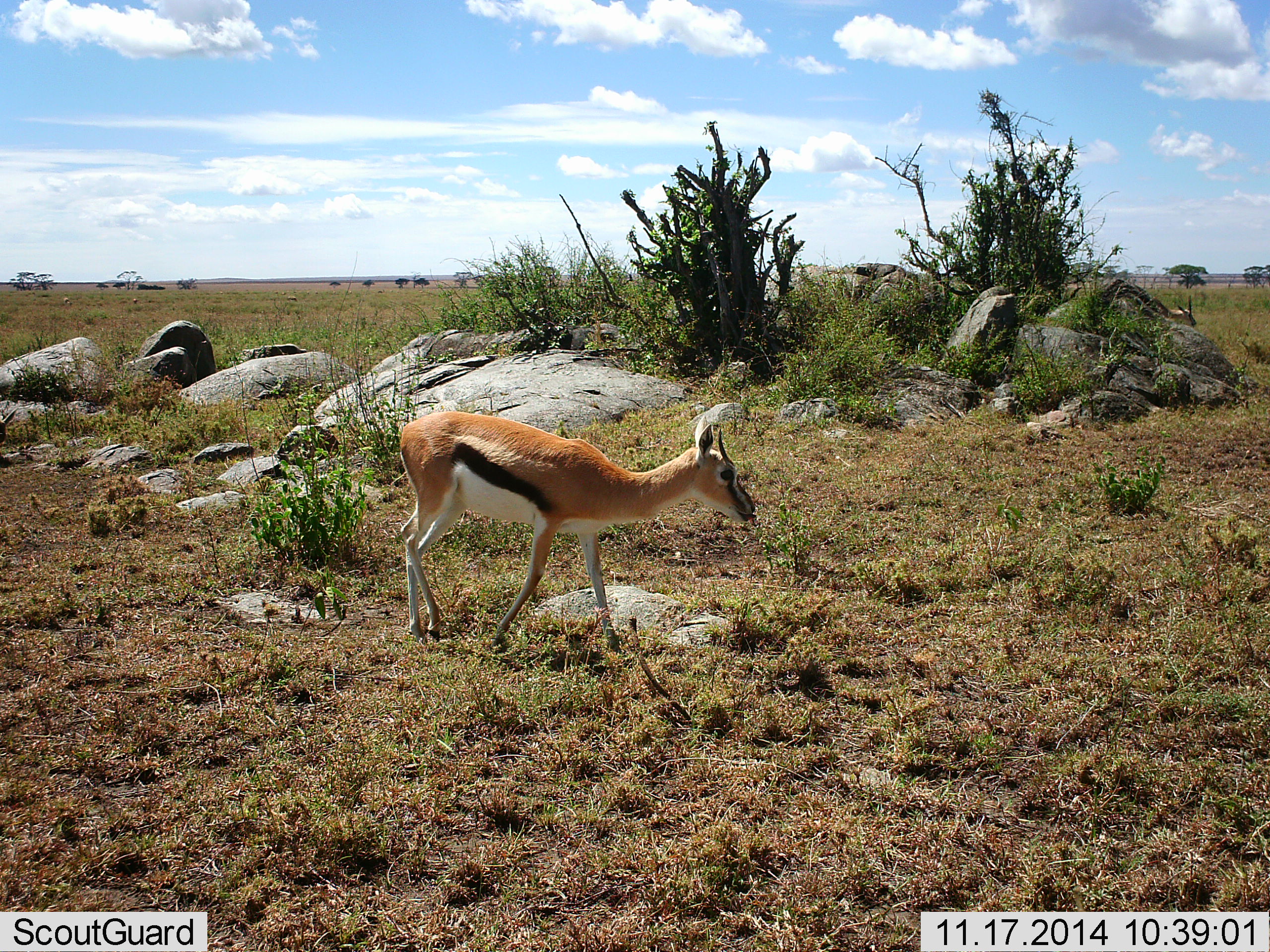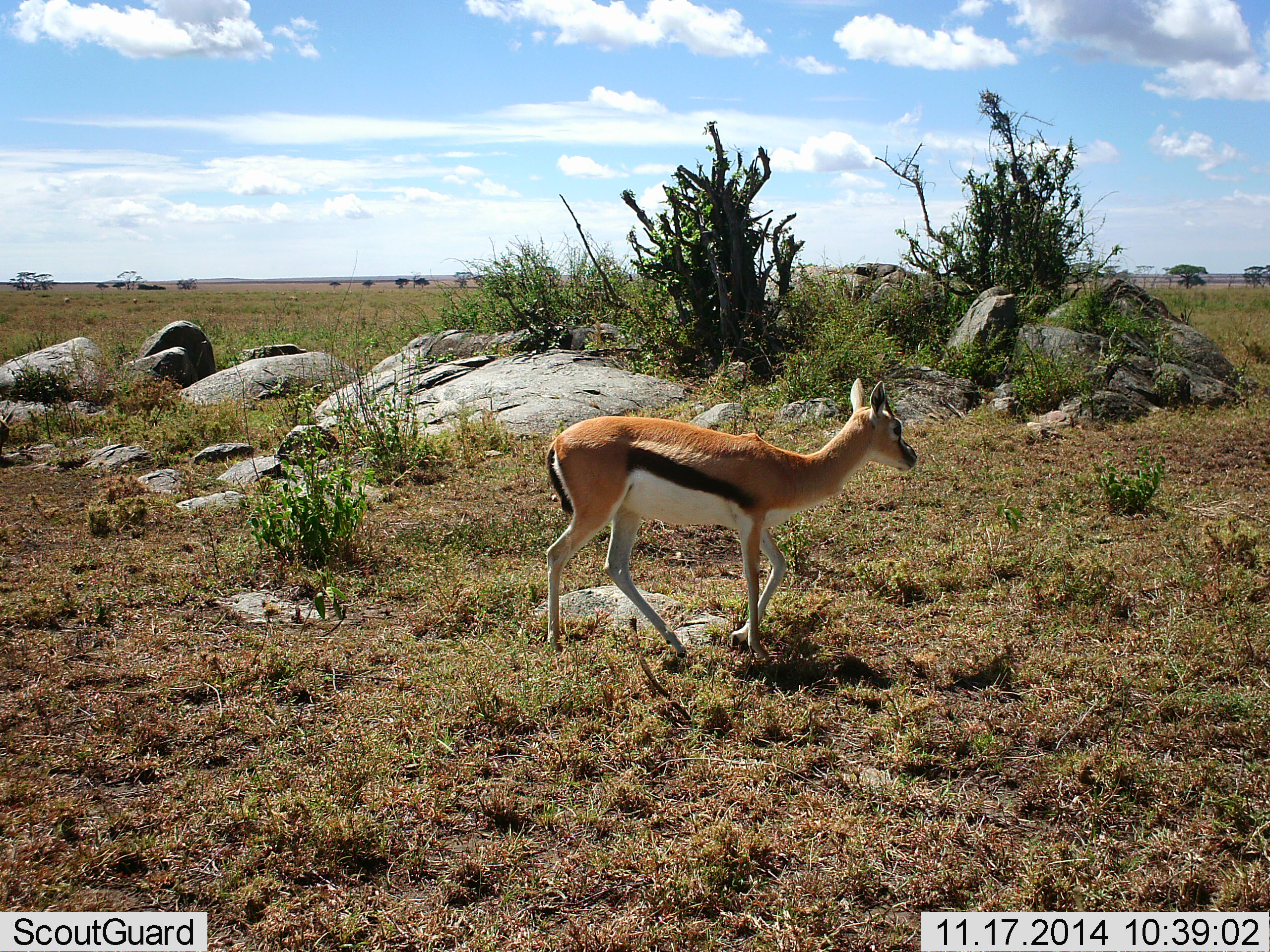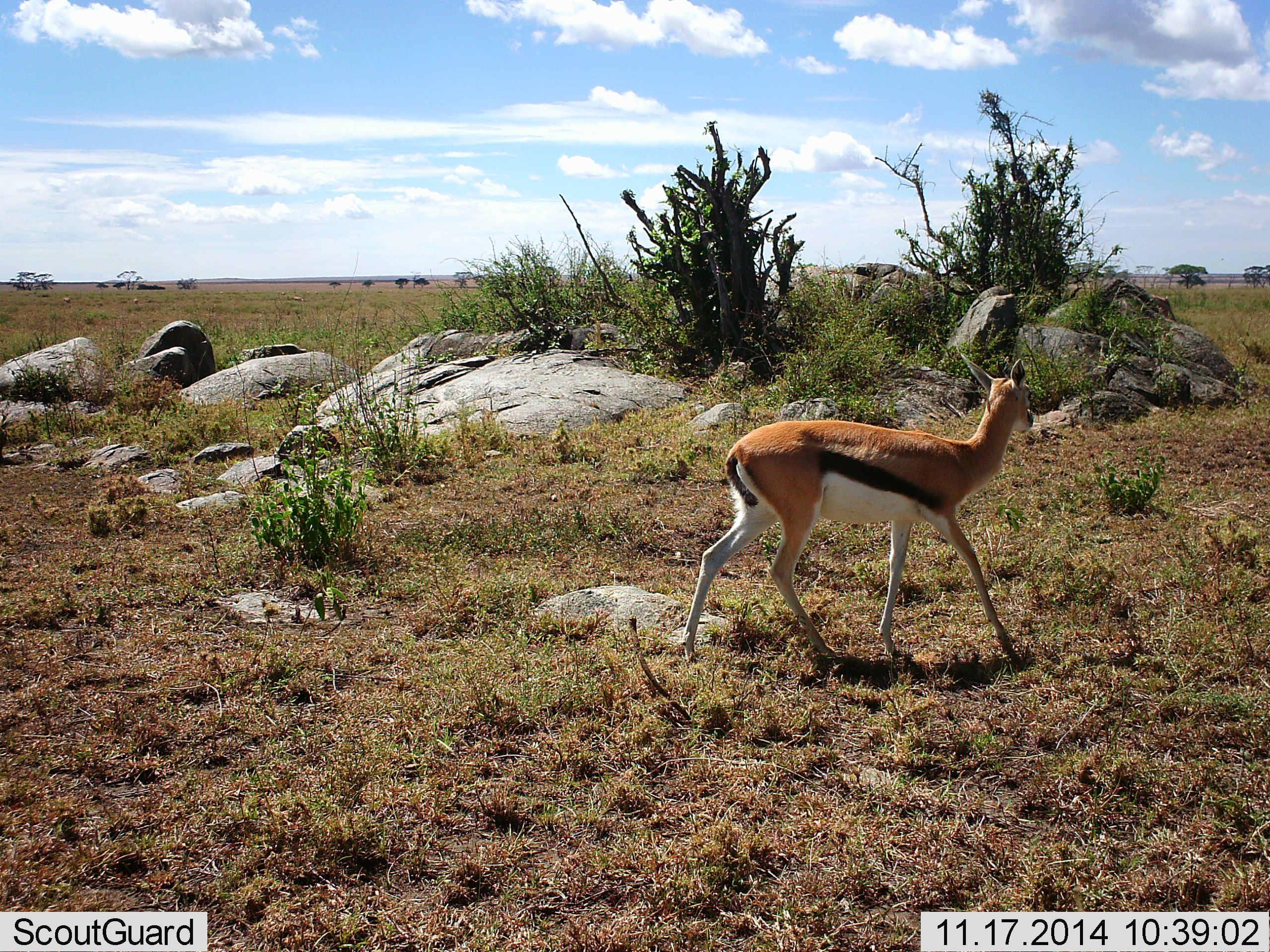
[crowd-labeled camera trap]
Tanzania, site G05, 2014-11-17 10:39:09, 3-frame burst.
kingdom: Animalia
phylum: Chordata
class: Mammalia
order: Artiodactyla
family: Bovidae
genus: Eudorcas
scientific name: Eudorcas thomsonii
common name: thomson's gazelle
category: gazellethomsons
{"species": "gazellethomsons (thomson's gazelle) (Eudorcas thomsonii)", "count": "1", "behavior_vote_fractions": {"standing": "10%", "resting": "0%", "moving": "90%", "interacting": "0%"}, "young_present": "0%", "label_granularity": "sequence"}